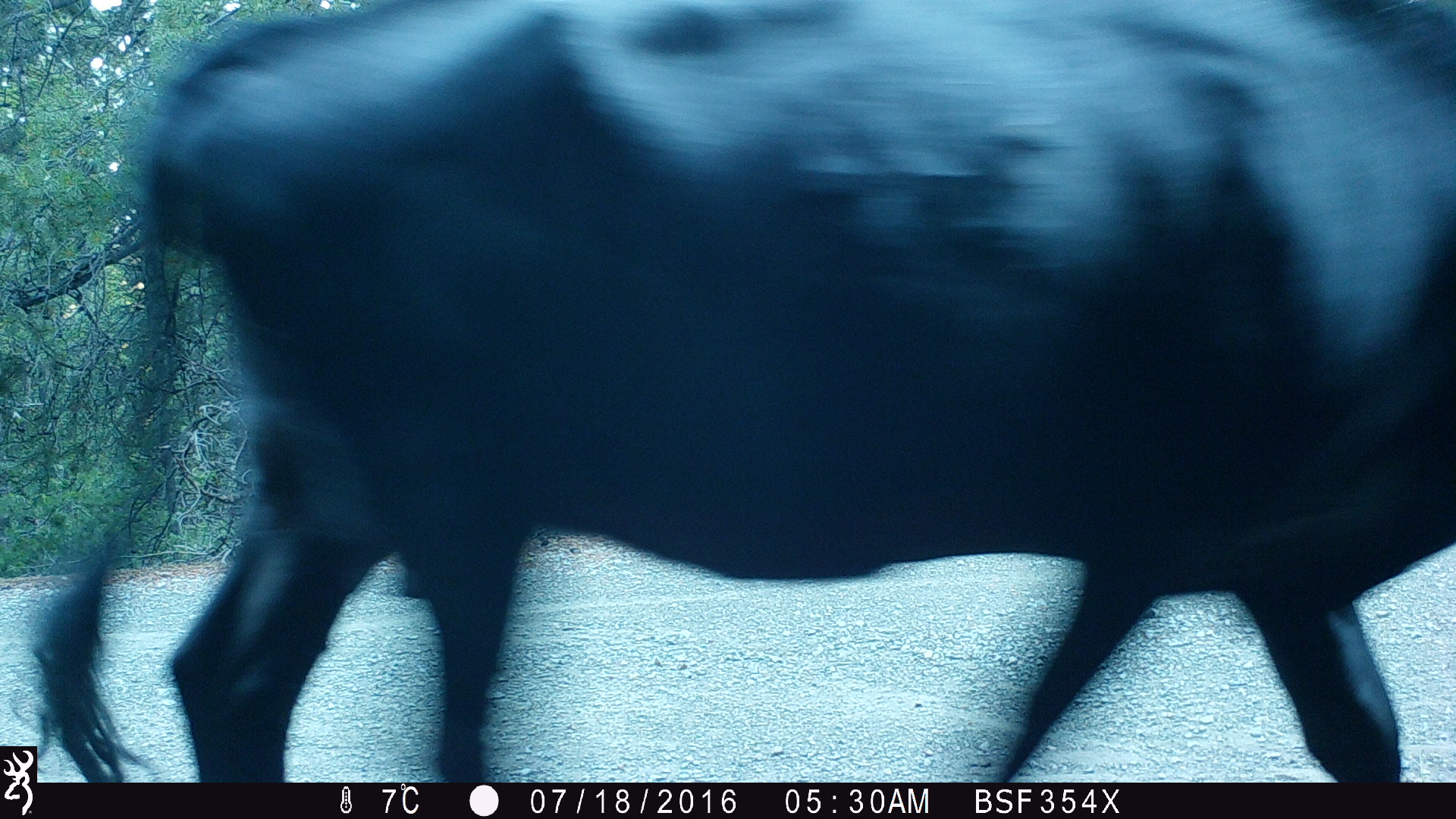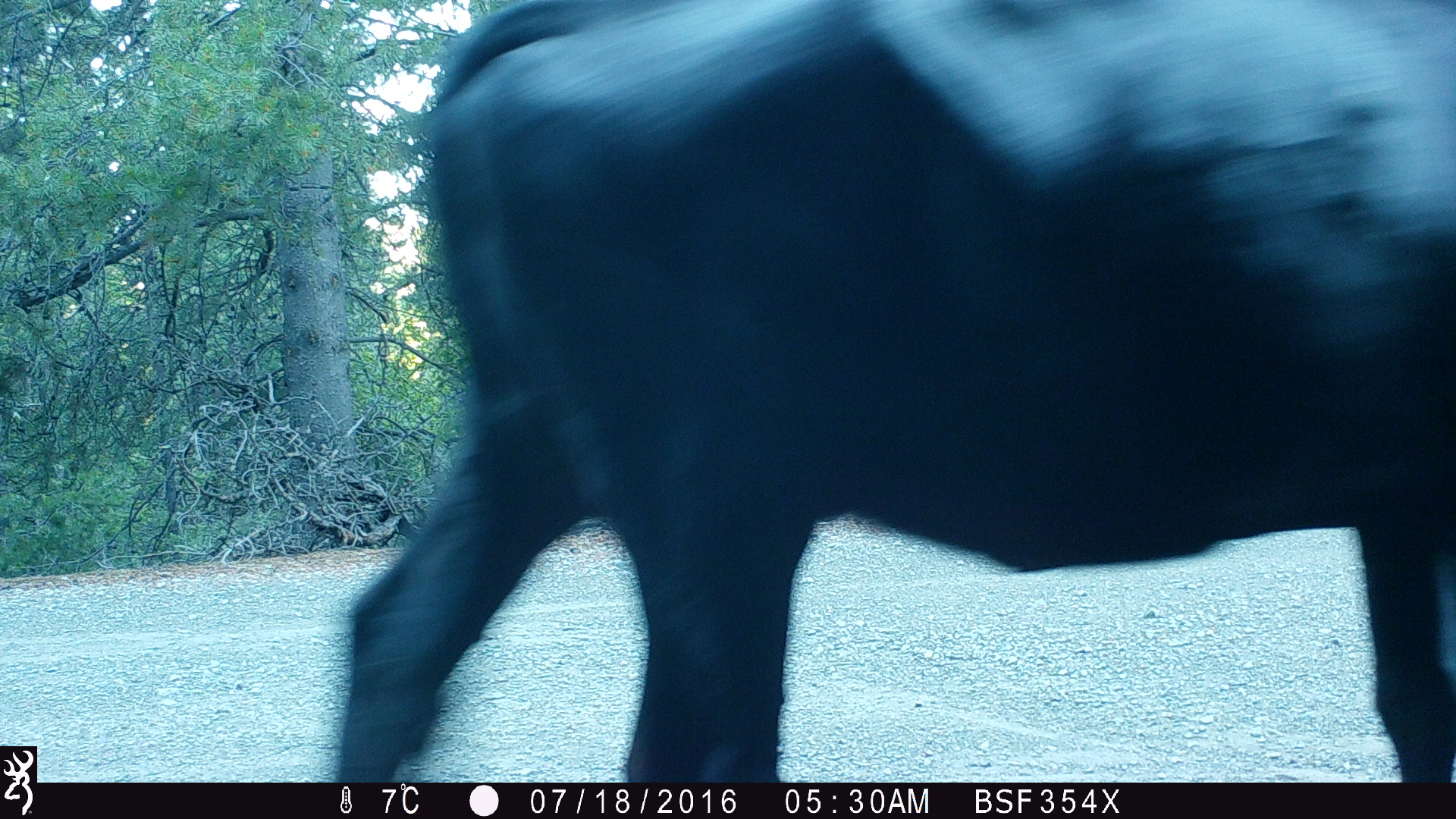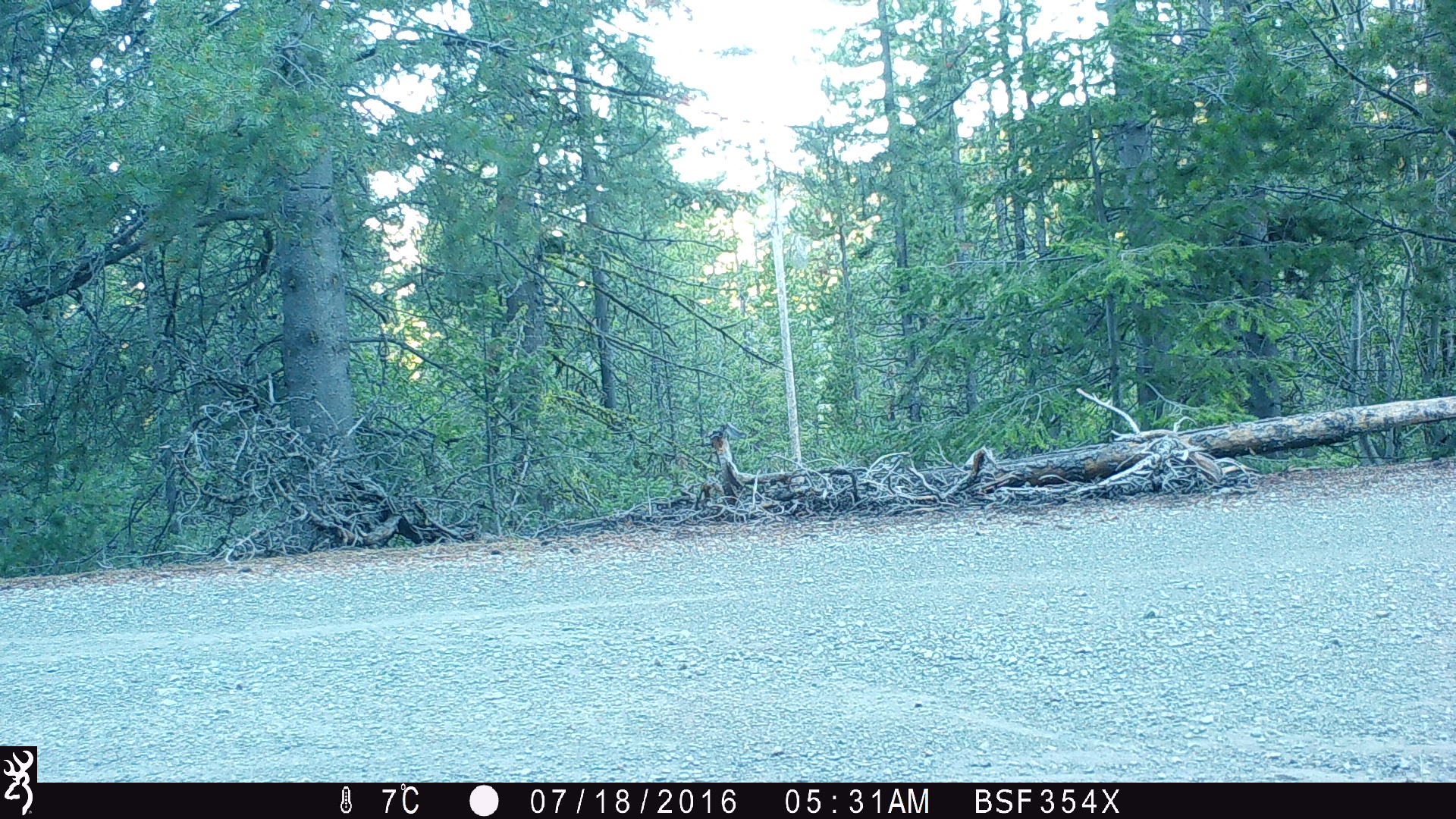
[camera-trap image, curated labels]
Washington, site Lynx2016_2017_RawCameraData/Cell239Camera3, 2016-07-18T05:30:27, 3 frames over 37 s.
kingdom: Animalia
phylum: Chordata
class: Mammalia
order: Artiodactyla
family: Bovidae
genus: Bos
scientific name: Bos taurus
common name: domestic cattle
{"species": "domestic cattle (Bos taurus)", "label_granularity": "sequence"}